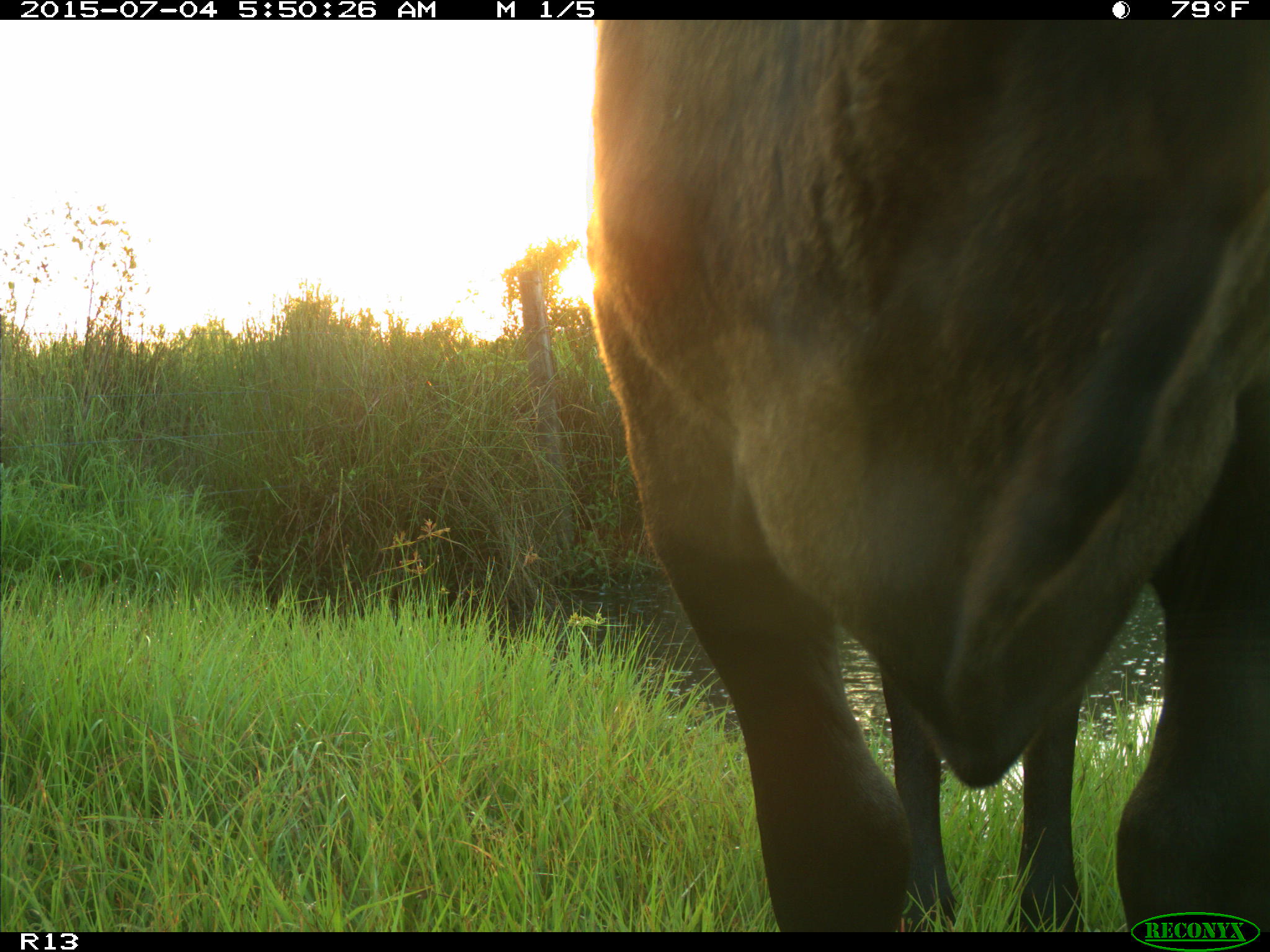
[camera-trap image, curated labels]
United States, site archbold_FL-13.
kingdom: Animalia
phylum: Chordata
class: Mammalia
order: Artiodactyla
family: Bovidae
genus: Bos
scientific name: Bos taurus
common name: domestic cow